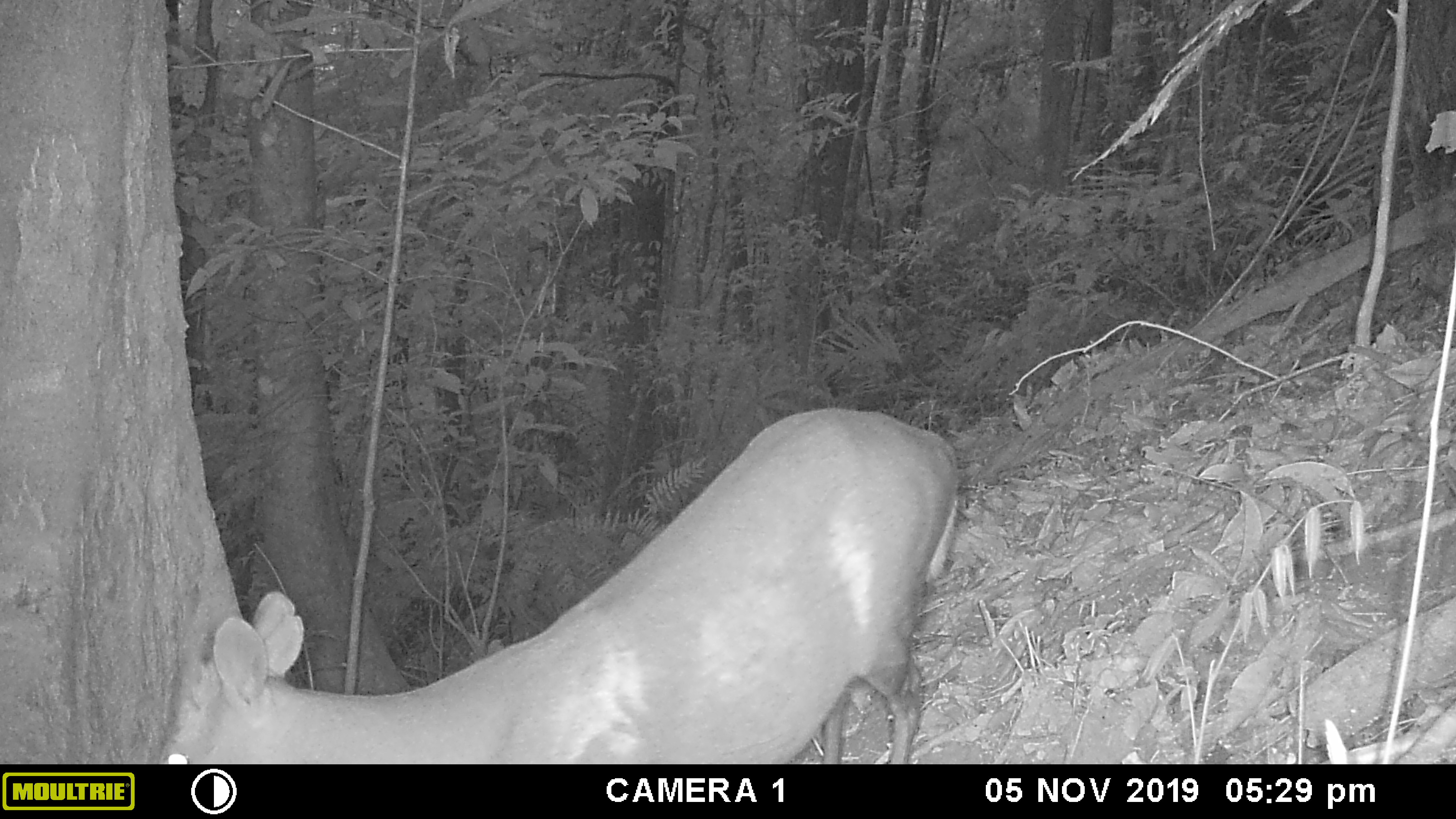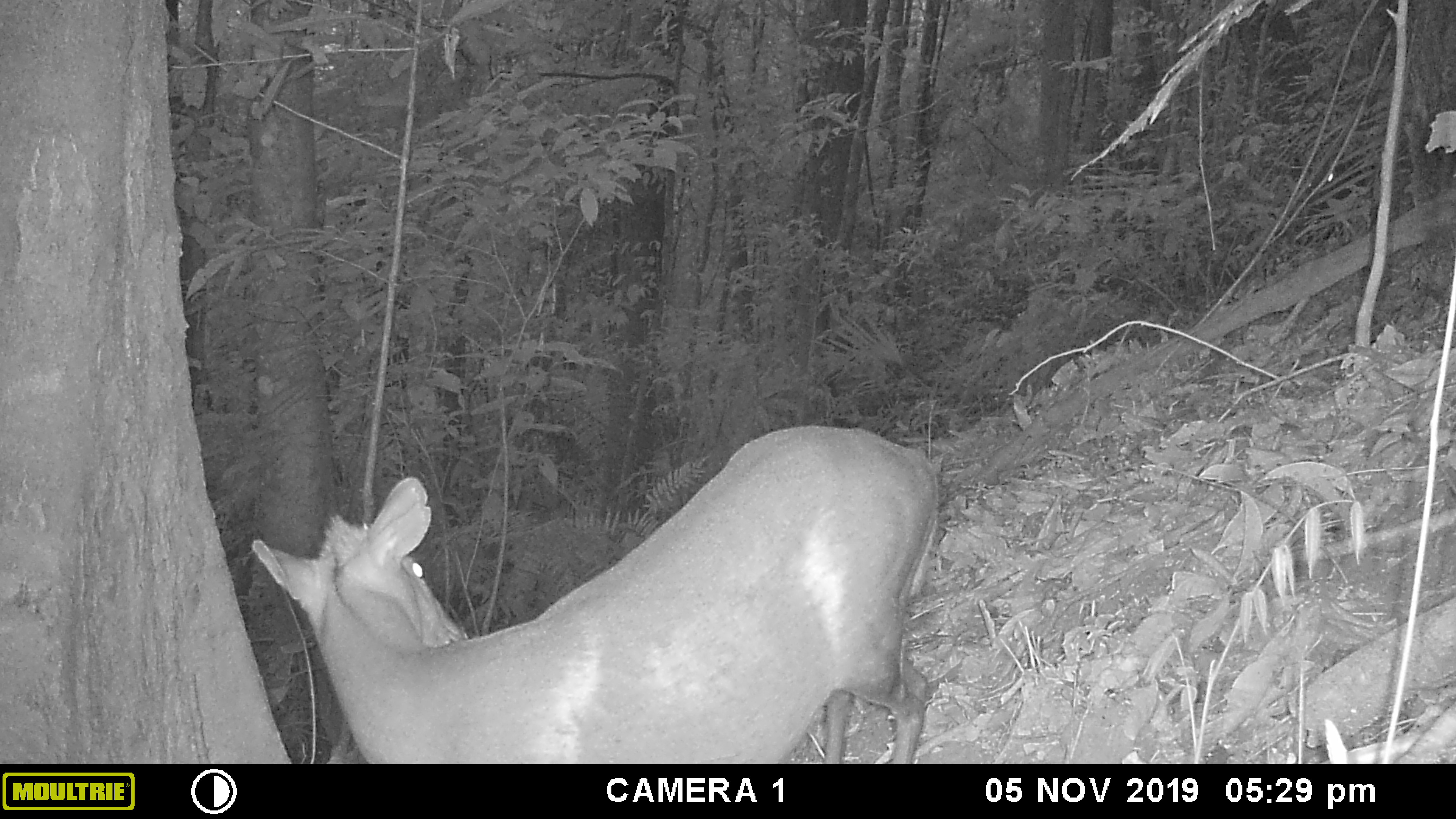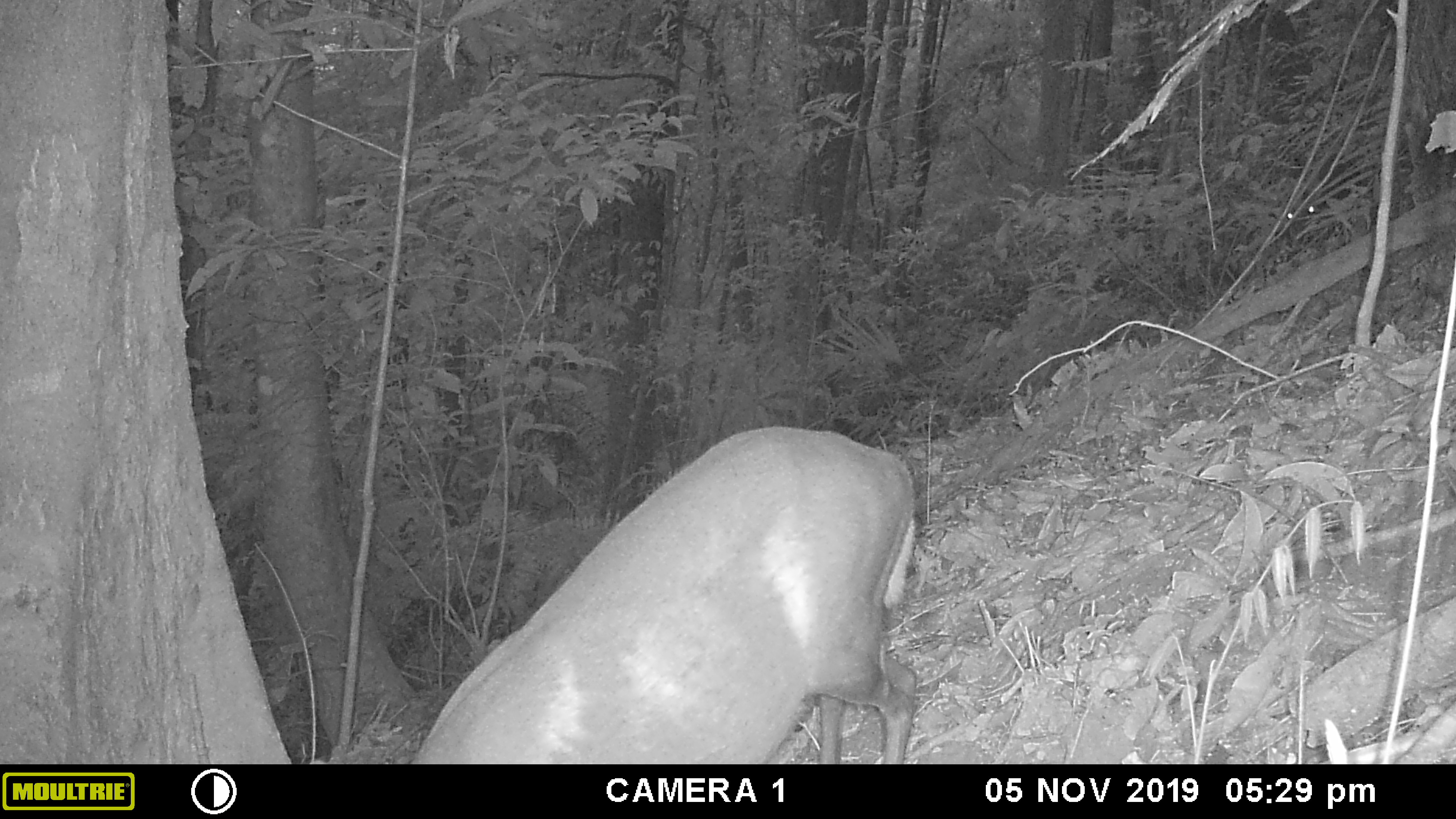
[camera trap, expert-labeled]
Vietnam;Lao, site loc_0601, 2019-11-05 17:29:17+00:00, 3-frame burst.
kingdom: Animalia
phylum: Chordata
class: Mammalia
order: Artiodactyla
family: Cervidae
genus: Muntiacus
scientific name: Muntiacus rooseveltorum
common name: roosevelt's muntjac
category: roosevelts muntjac group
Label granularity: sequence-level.